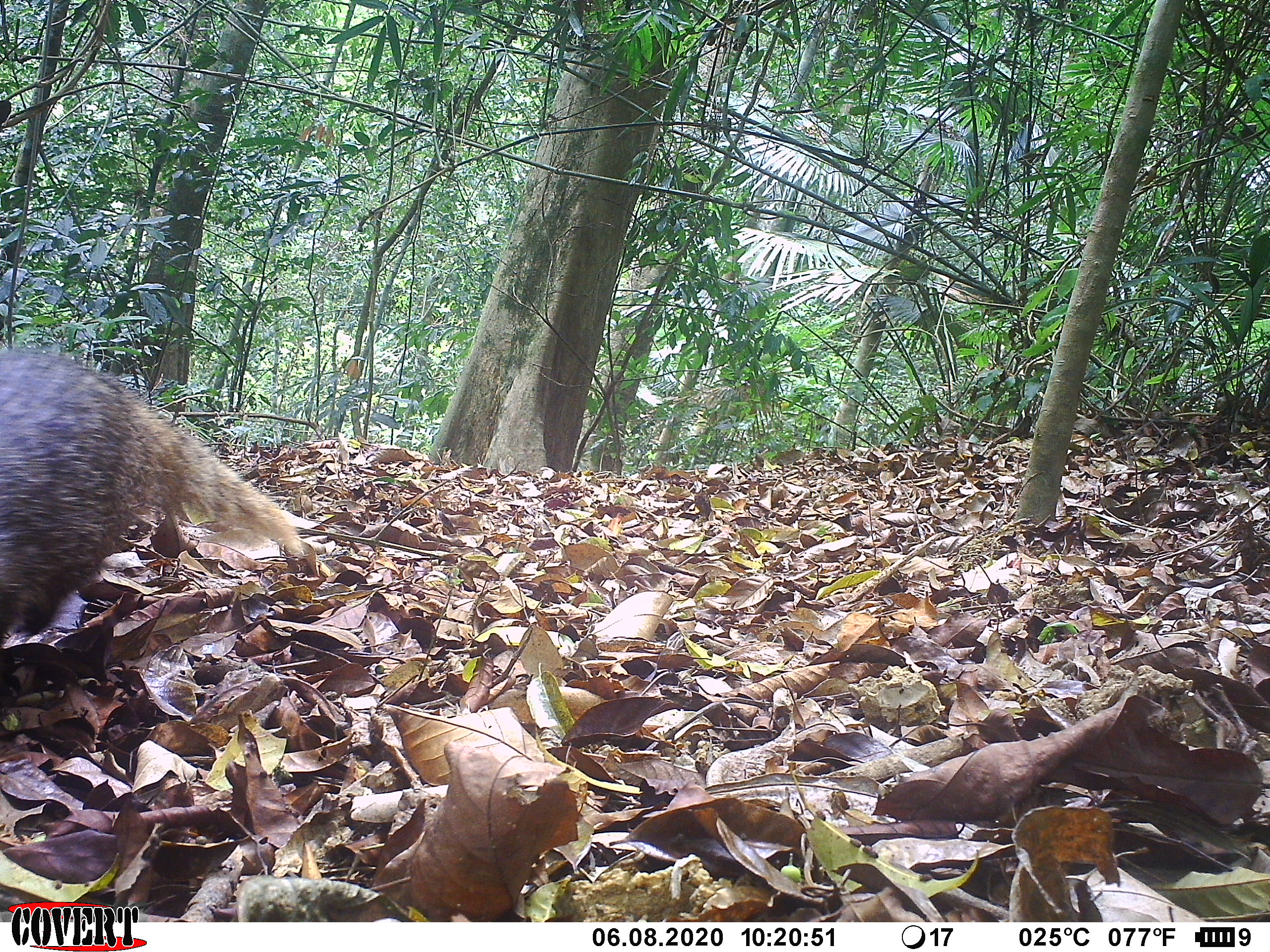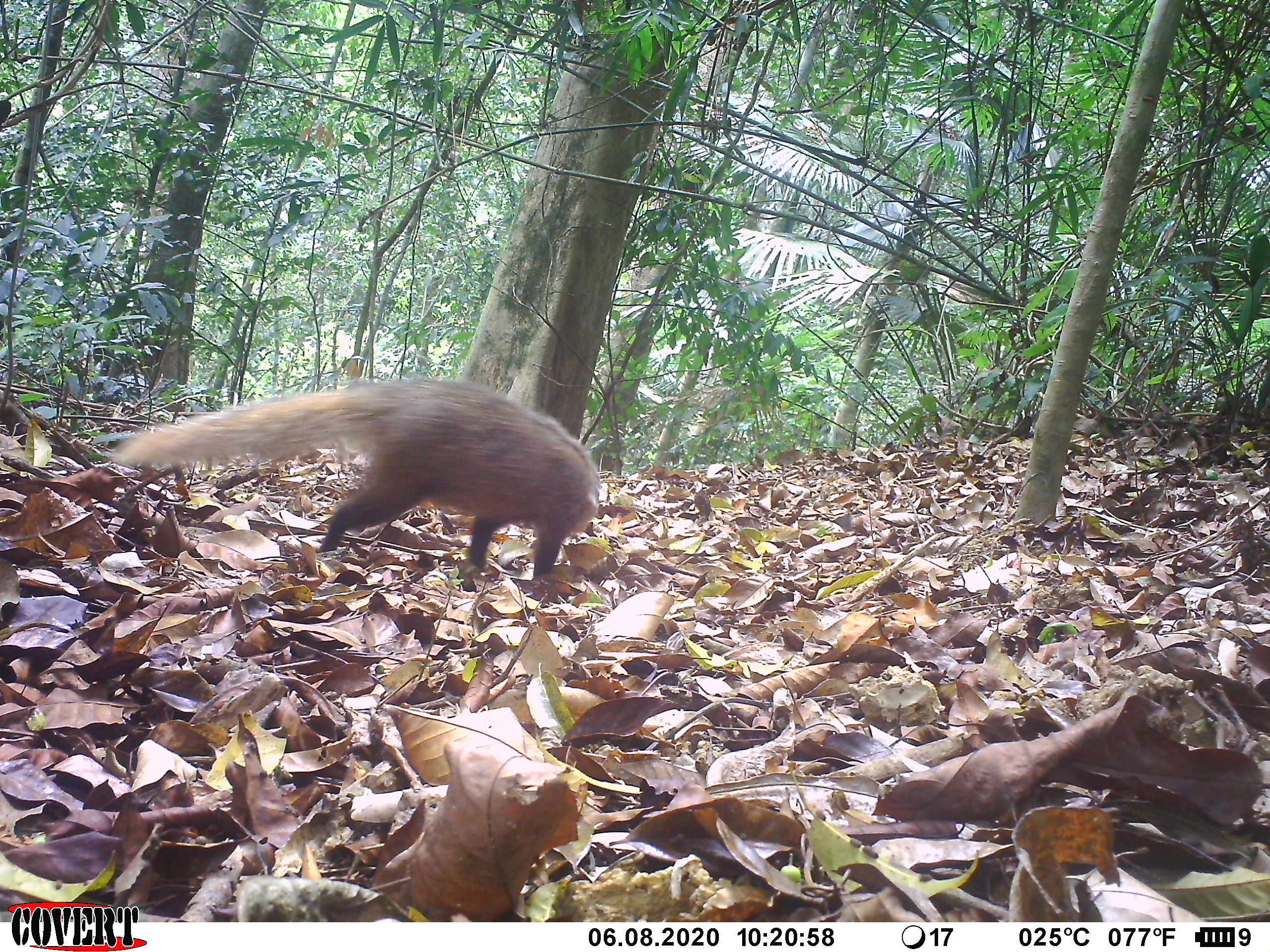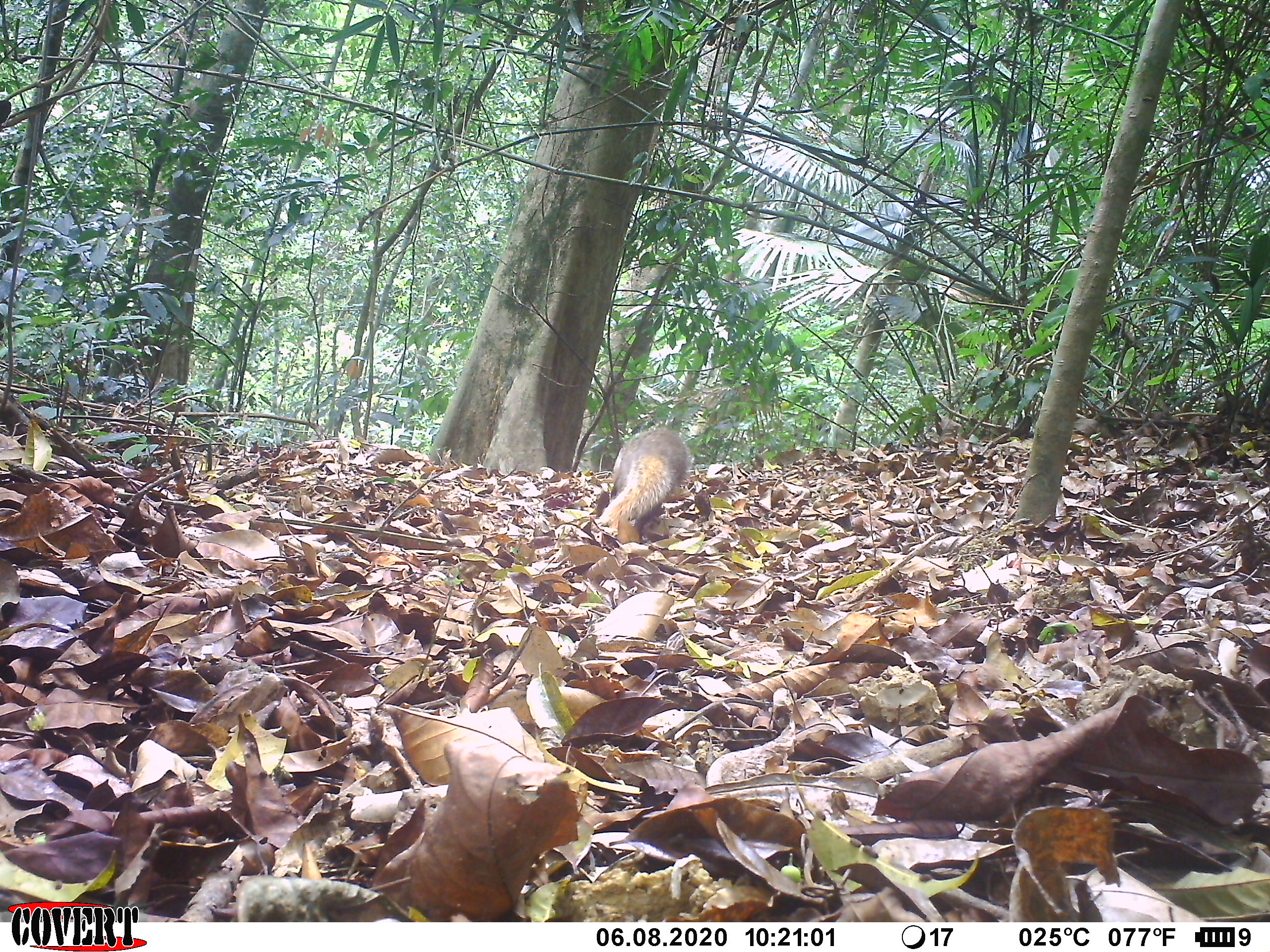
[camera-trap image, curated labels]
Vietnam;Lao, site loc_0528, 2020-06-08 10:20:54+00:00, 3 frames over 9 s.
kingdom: Animalia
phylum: Chordata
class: Mammalia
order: Carnivora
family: Herpestidae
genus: Urva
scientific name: Urva urva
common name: crab-eating mongoose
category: crab eating mongoose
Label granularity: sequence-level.